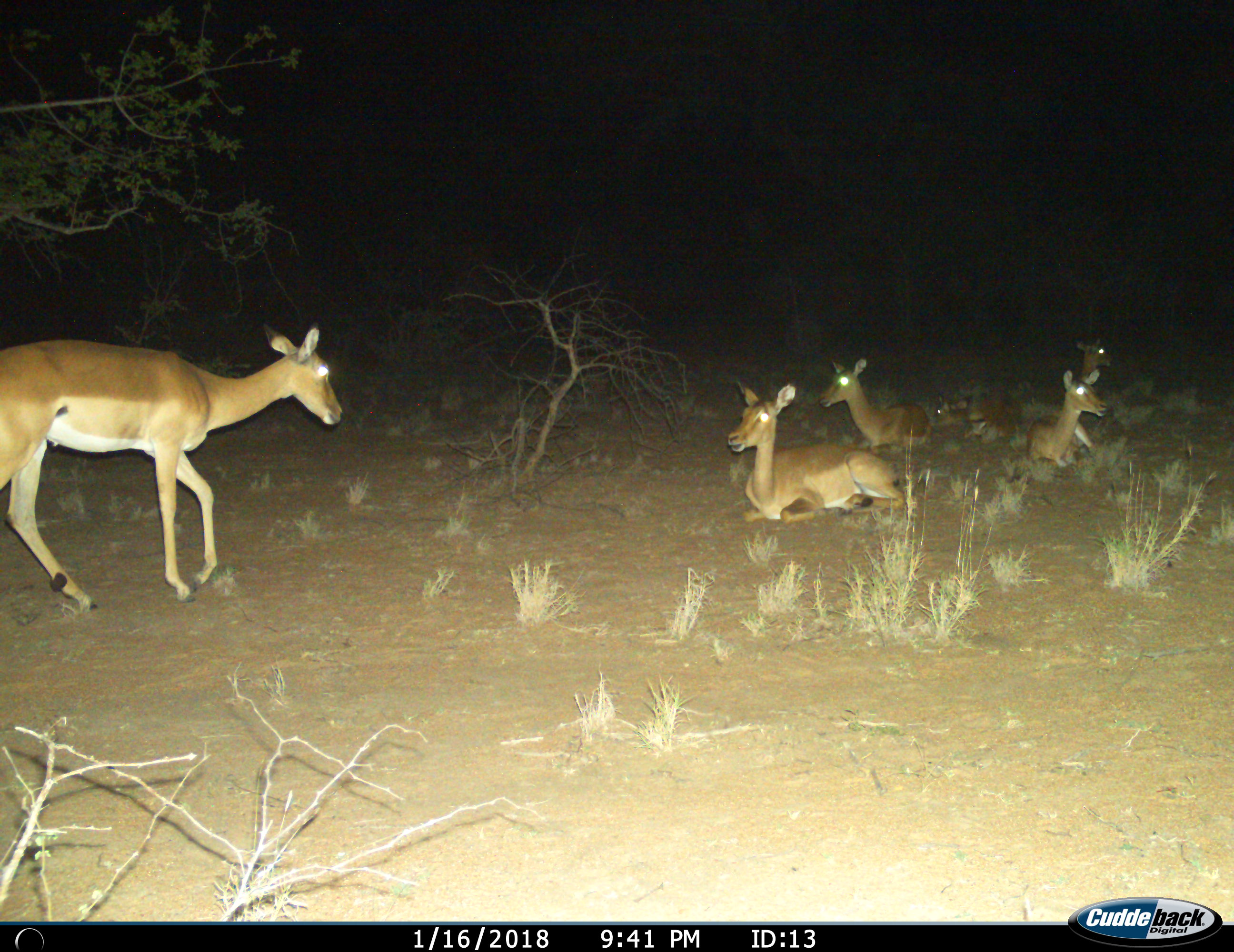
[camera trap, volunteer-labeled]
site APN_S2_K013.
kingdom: Animalia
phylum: Chordata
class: Mammalia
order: Artiodactyla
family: Bovidae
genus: Aepyceros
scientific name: Aepyceros melampus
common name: impala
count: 6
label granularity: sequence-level